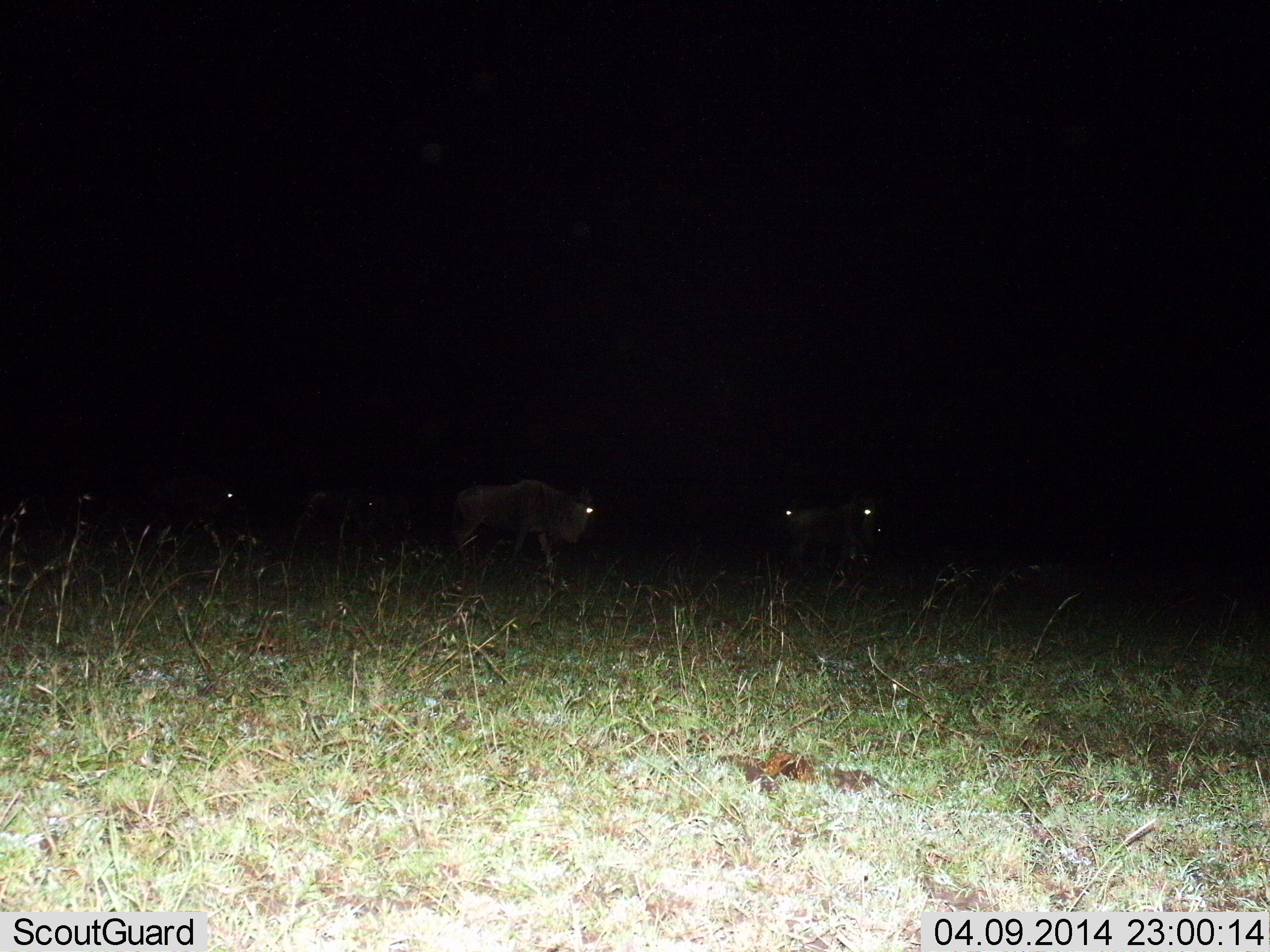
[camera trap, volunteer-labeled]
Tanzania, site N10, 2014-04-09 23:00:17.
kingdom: Animalia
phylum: Chordata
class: Mammalia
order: Artiodactyla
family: Bovidae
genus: Connochaetes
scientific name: Connochaetes taurinus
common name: blue wildebeest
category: wildebeest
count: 5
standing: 60%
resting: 0%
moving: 50%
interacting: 10%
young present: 0%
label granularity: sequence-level